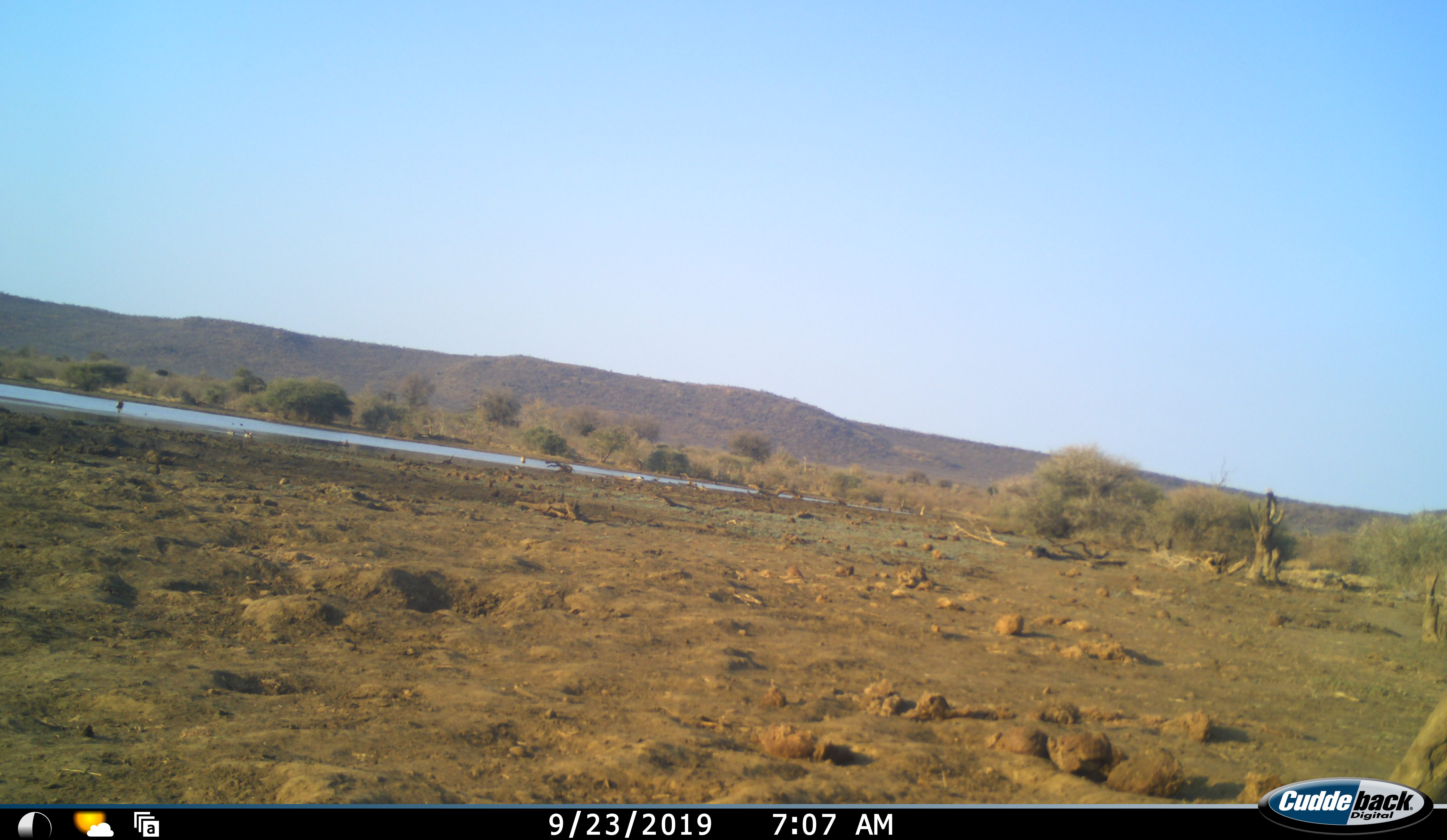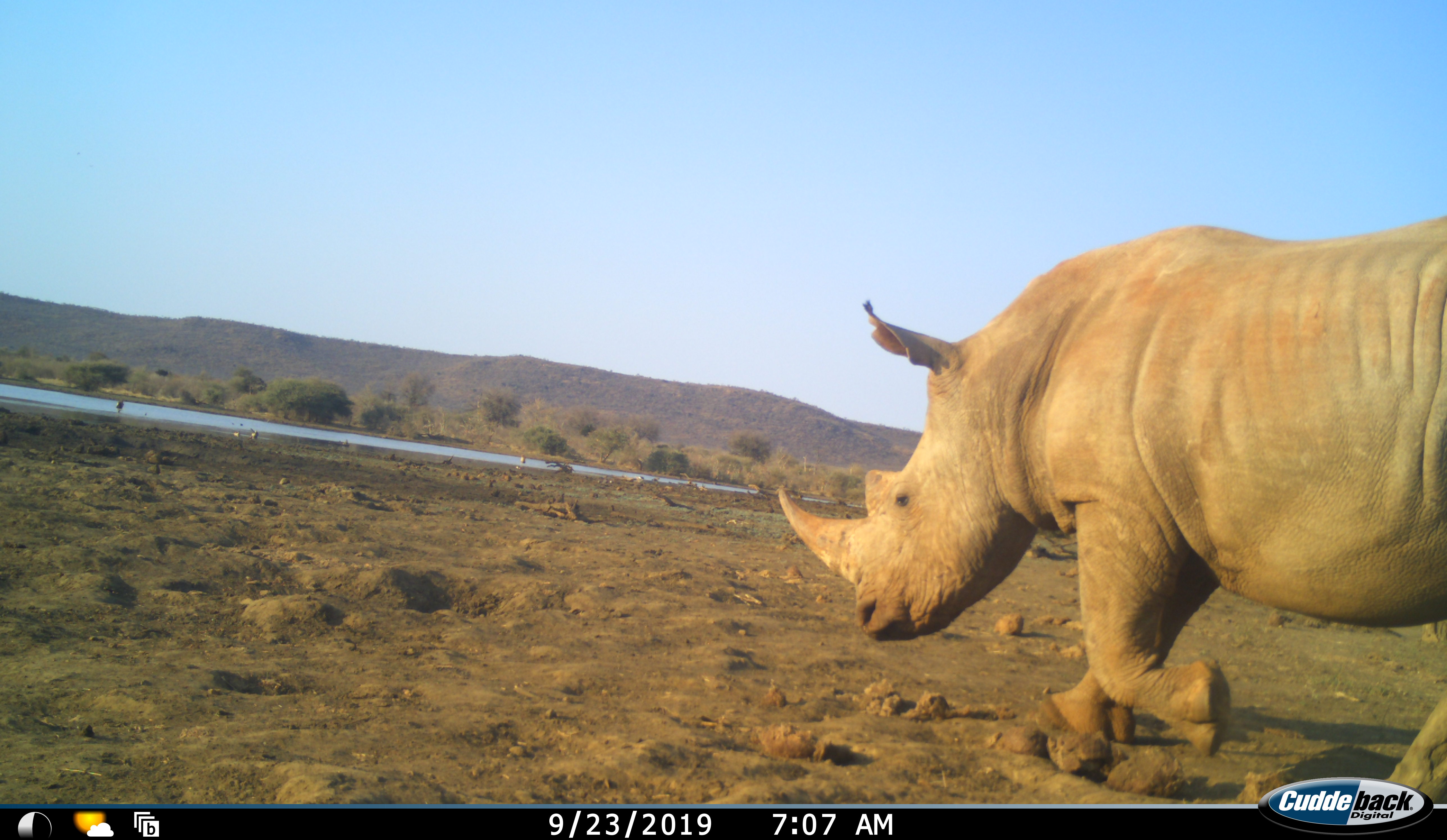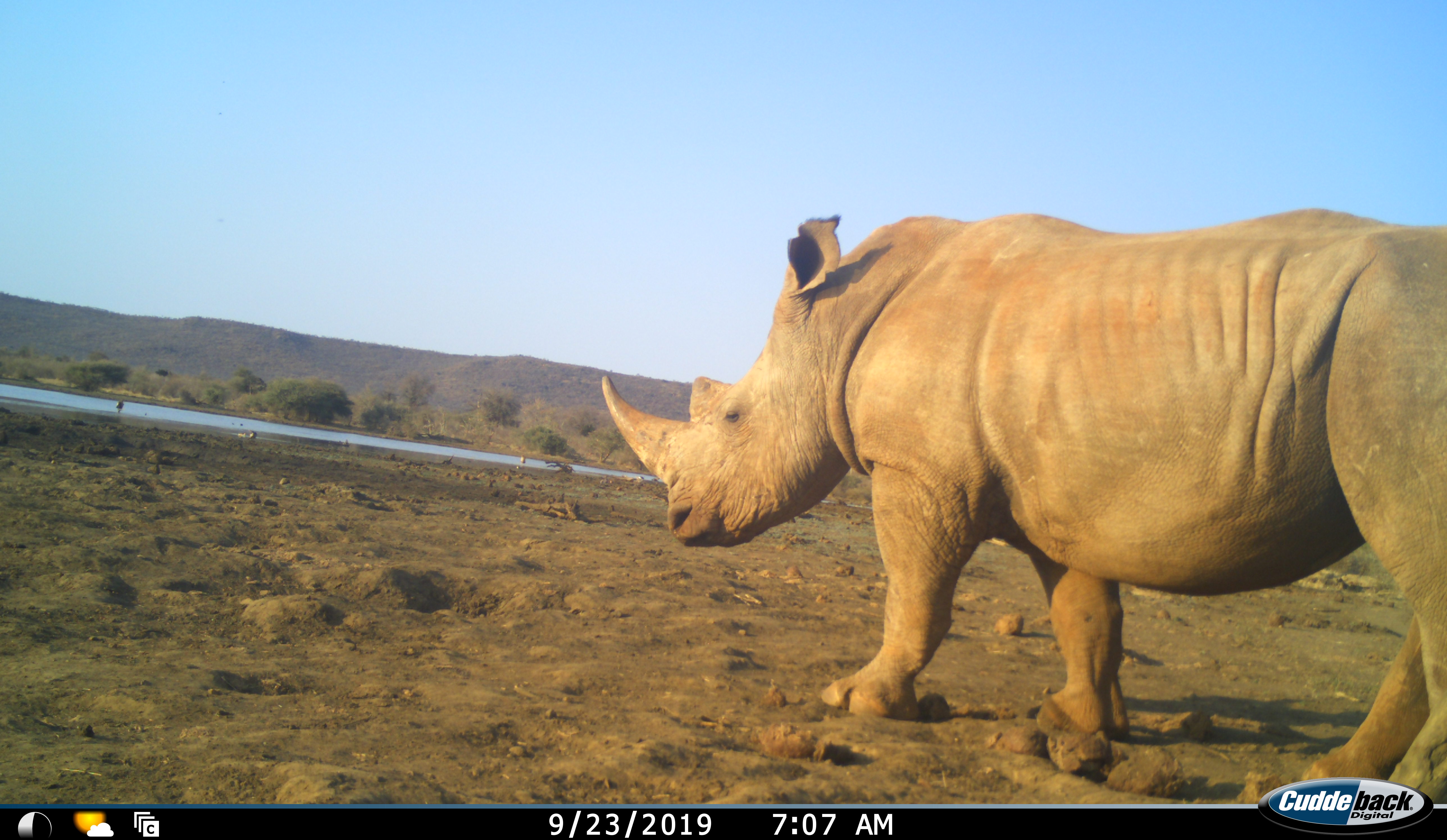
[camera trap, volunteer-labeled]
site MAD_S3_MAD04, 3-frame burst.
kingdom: Animalia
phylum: Chordata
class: Mammalia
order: Perissodactyla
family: Rhinocerotidae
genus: Ceratotherium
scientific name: Ceratotherium simum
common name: white rhinoceros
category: rhinoceroswhite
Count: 1.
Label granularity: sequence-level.